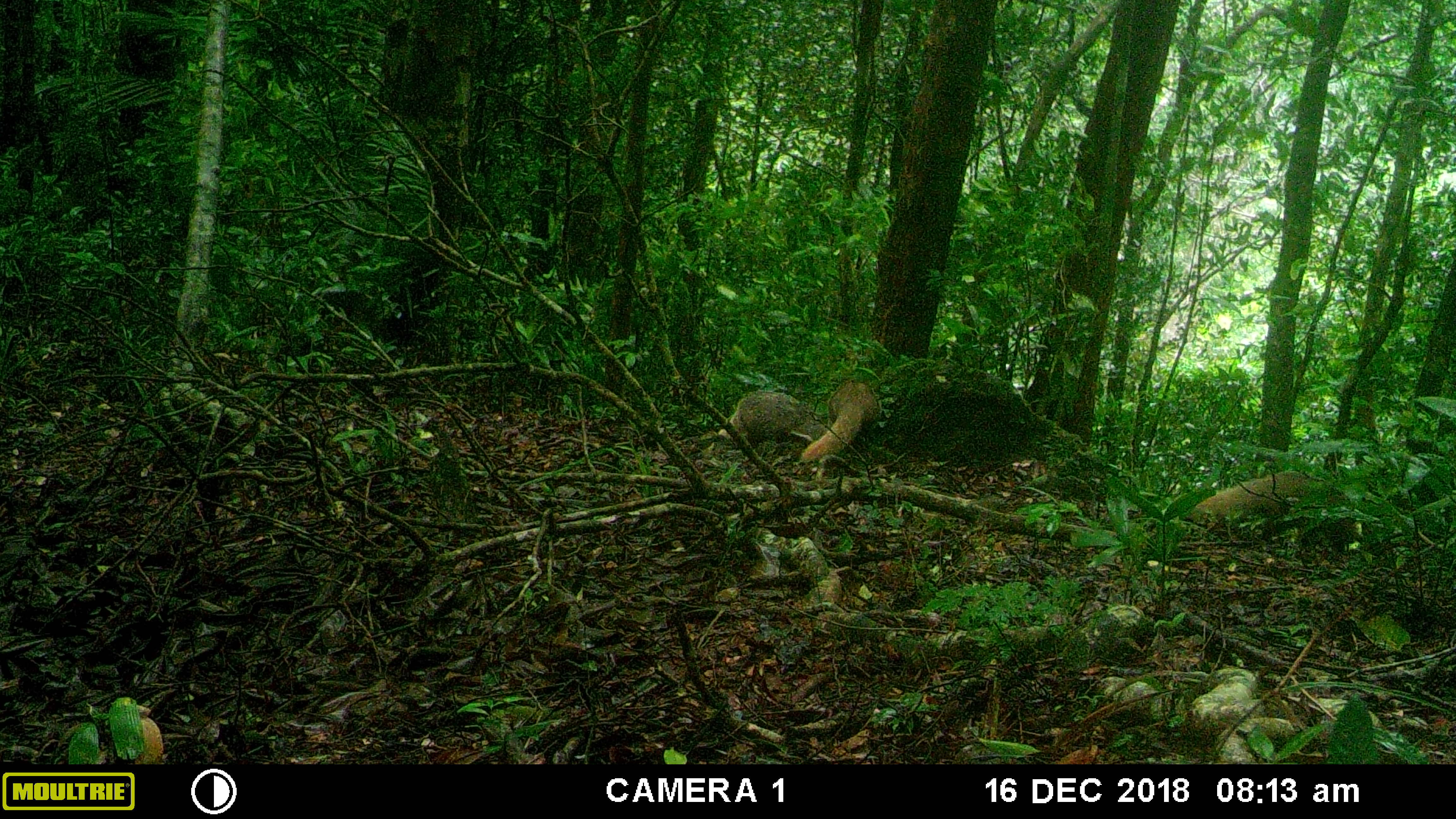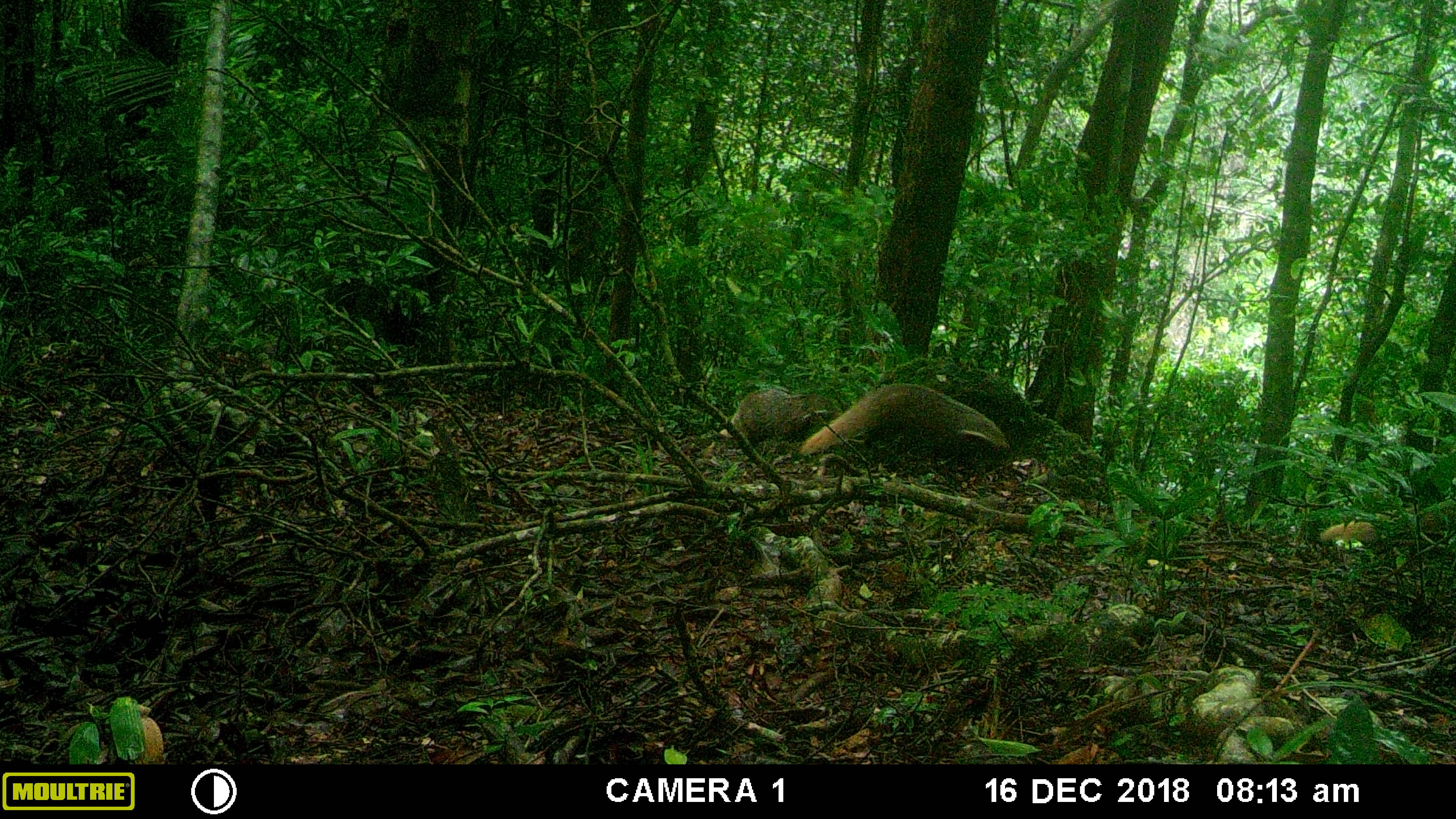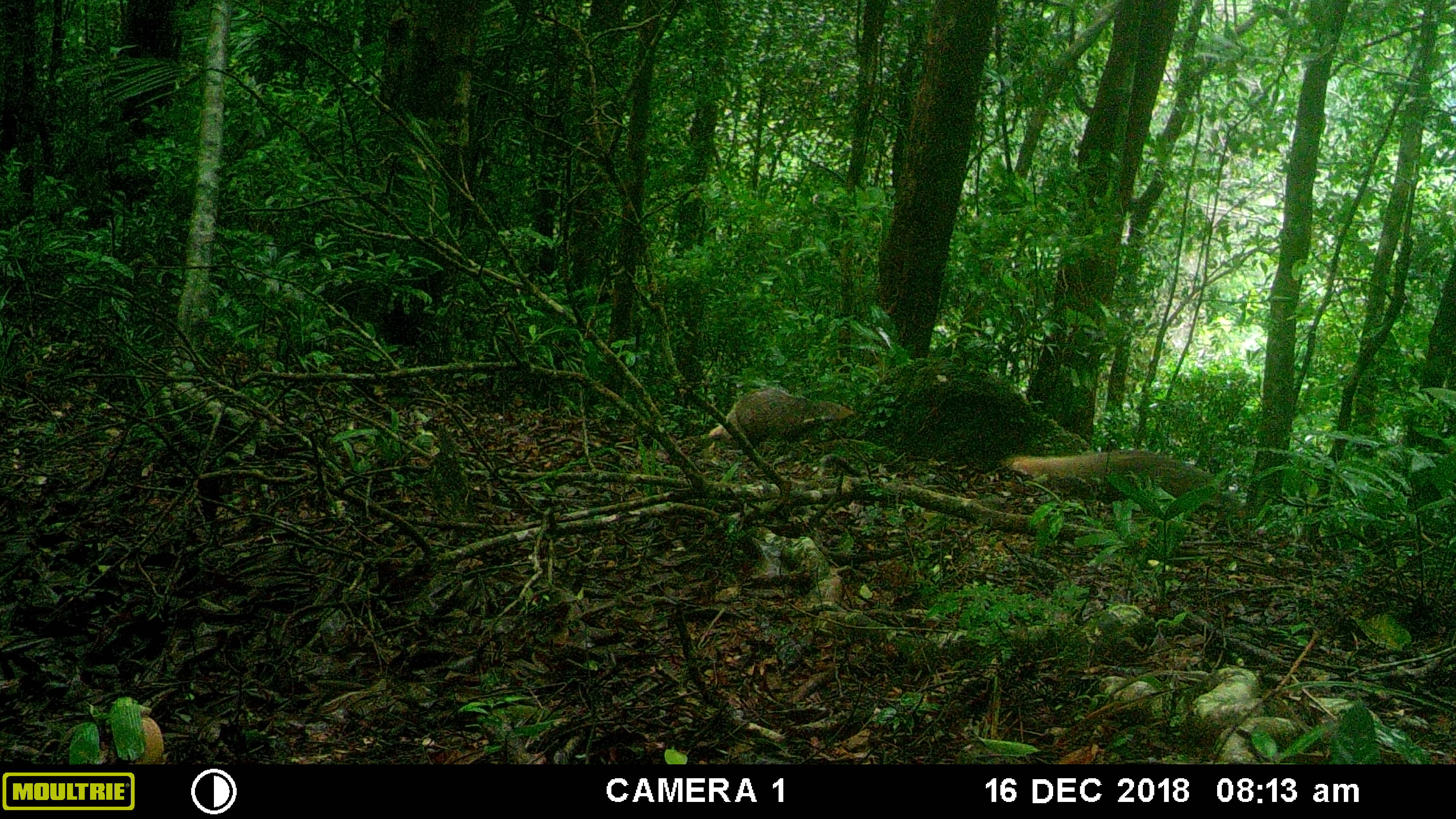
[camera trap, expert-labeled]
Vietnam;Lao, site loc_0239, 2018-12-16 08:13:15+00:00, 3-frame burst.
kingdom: Animalia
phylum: Chordata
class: Mammalia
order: Carnivora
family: Herpestidae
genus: Urva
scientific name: Urva urva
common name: crab-eating mongoose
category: crab eating mongoose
Crab eating mongoose (crab-eating mongoose) (Urva urva). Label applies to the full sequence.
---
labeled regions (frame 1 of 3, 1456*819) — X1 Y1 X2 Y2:
crab eating mongoose: 1179 470 1364 549; 799 378 881 464; 715 390 830 451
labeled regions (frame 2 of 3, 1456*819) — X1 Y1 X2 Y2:
crab eating mongoose: 797 380 1010 473; 705 387 842 456; 1315 496 1453 549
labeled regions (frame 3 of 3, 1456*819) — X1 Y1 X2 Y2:
crab eating mongoose: 999 448 1246 514; 705 386 856 449